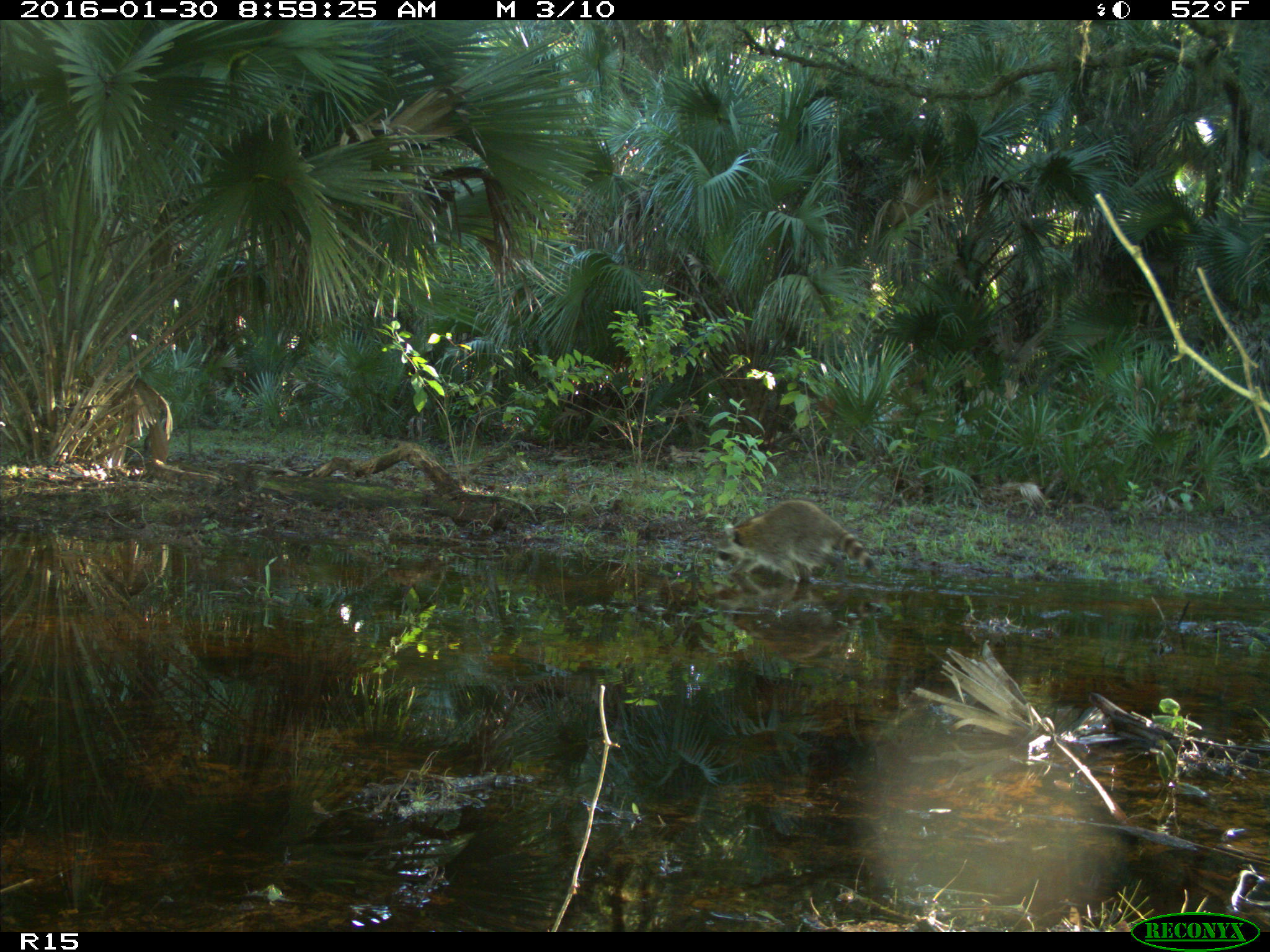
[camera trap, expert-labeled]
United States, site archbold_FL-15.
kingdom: Animalia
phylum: Chordata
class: Mammalia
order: Carnivora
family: Procyonidae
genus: Procyon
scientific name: Procyon lotor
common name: common raccoon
Procyon lotor (common raccoon).